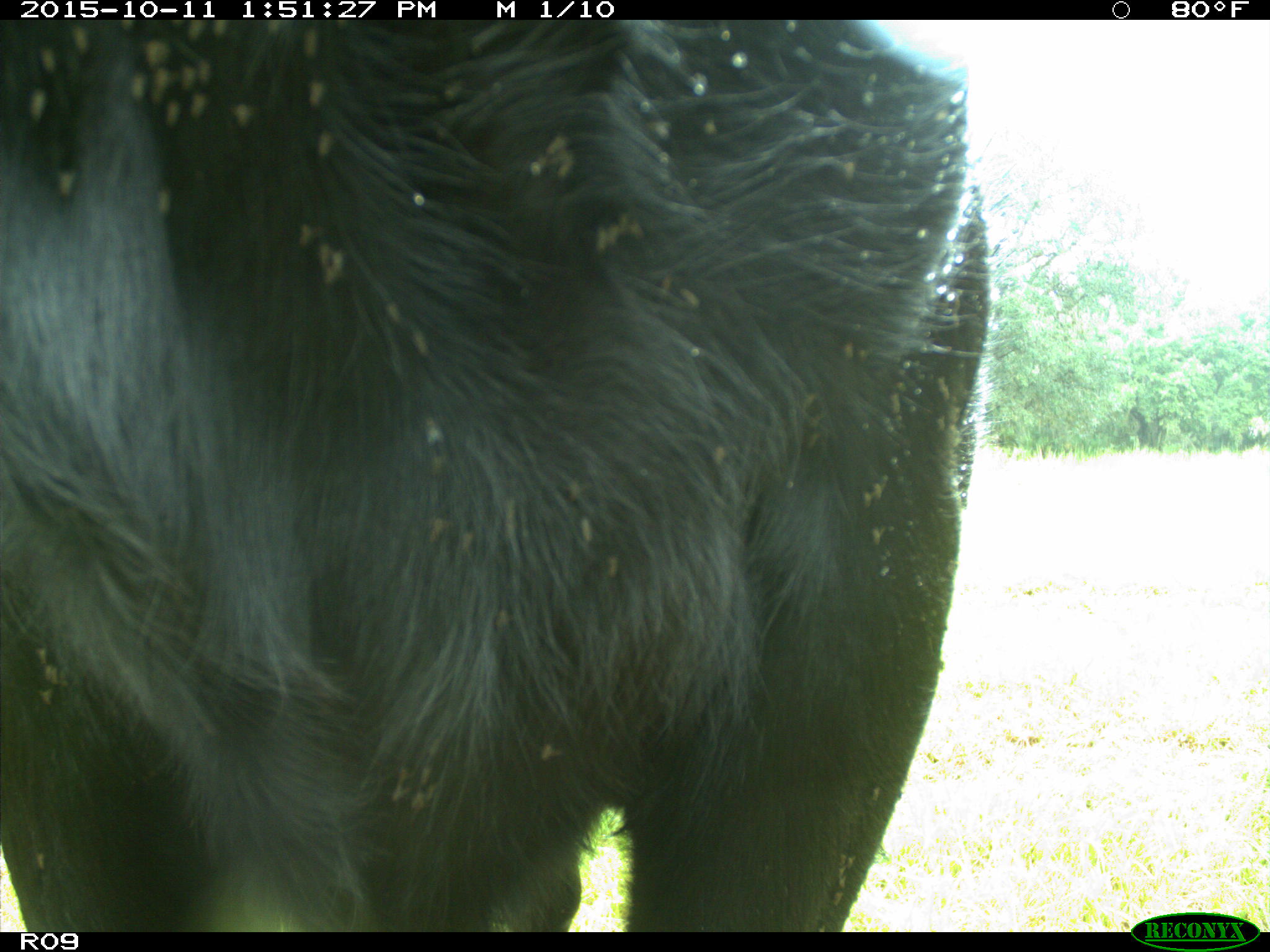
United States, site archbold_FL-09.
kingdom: Animalia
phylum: Chordata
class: Mammalia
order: Artiodactyla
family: Bovidae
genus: Bos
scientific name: Bos taurus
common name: domestic cow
Bos taurus (domestic cow).